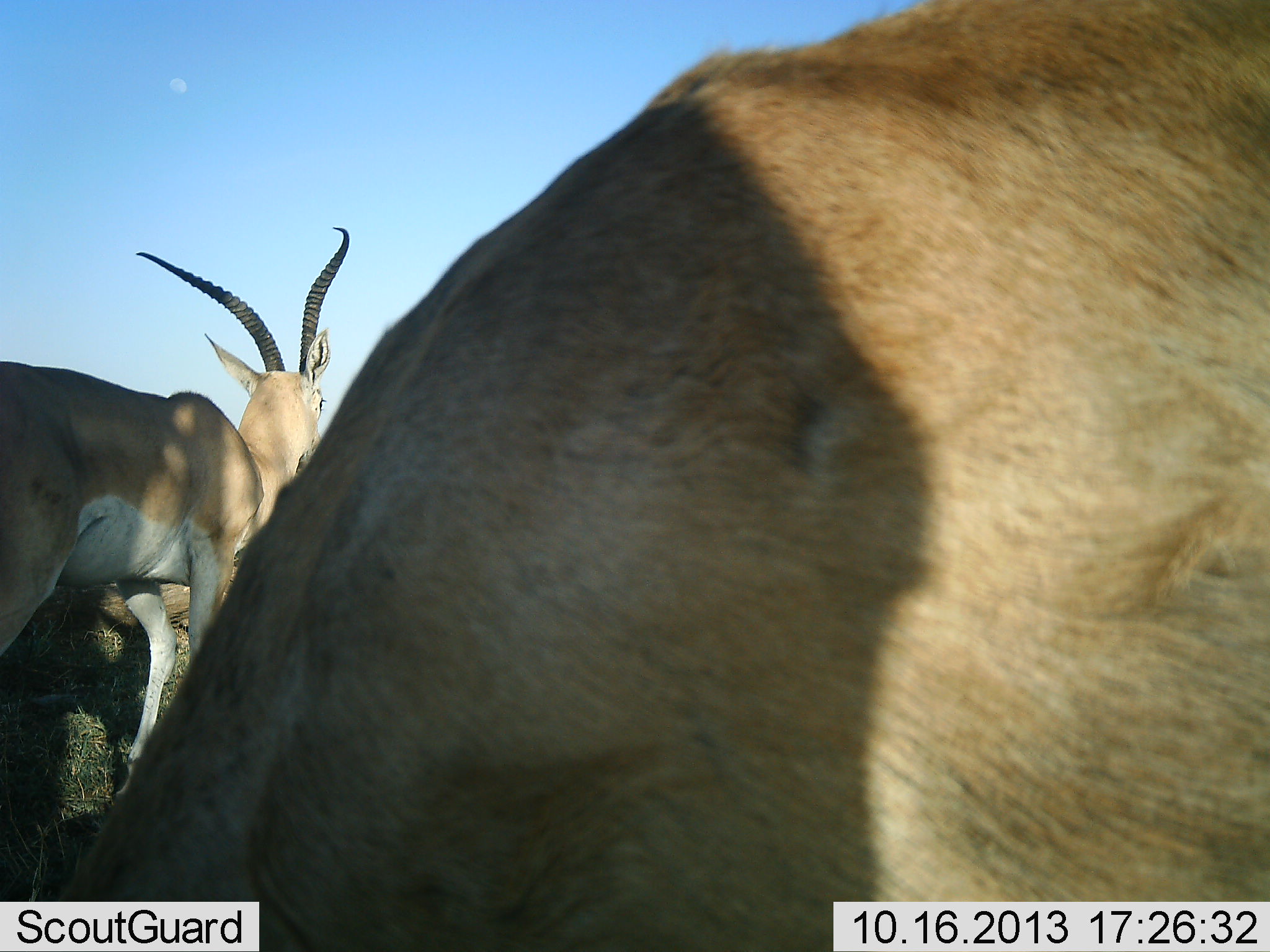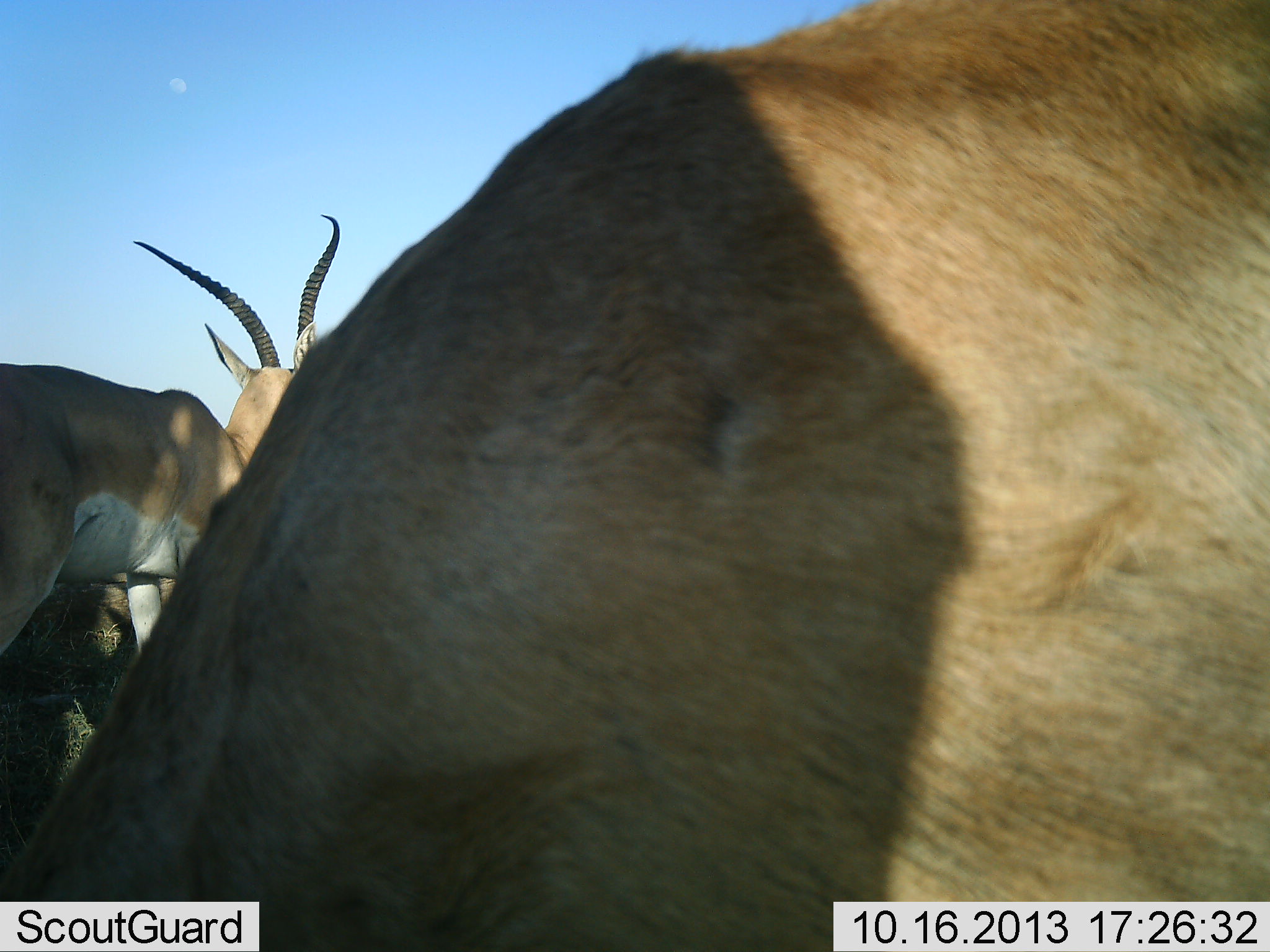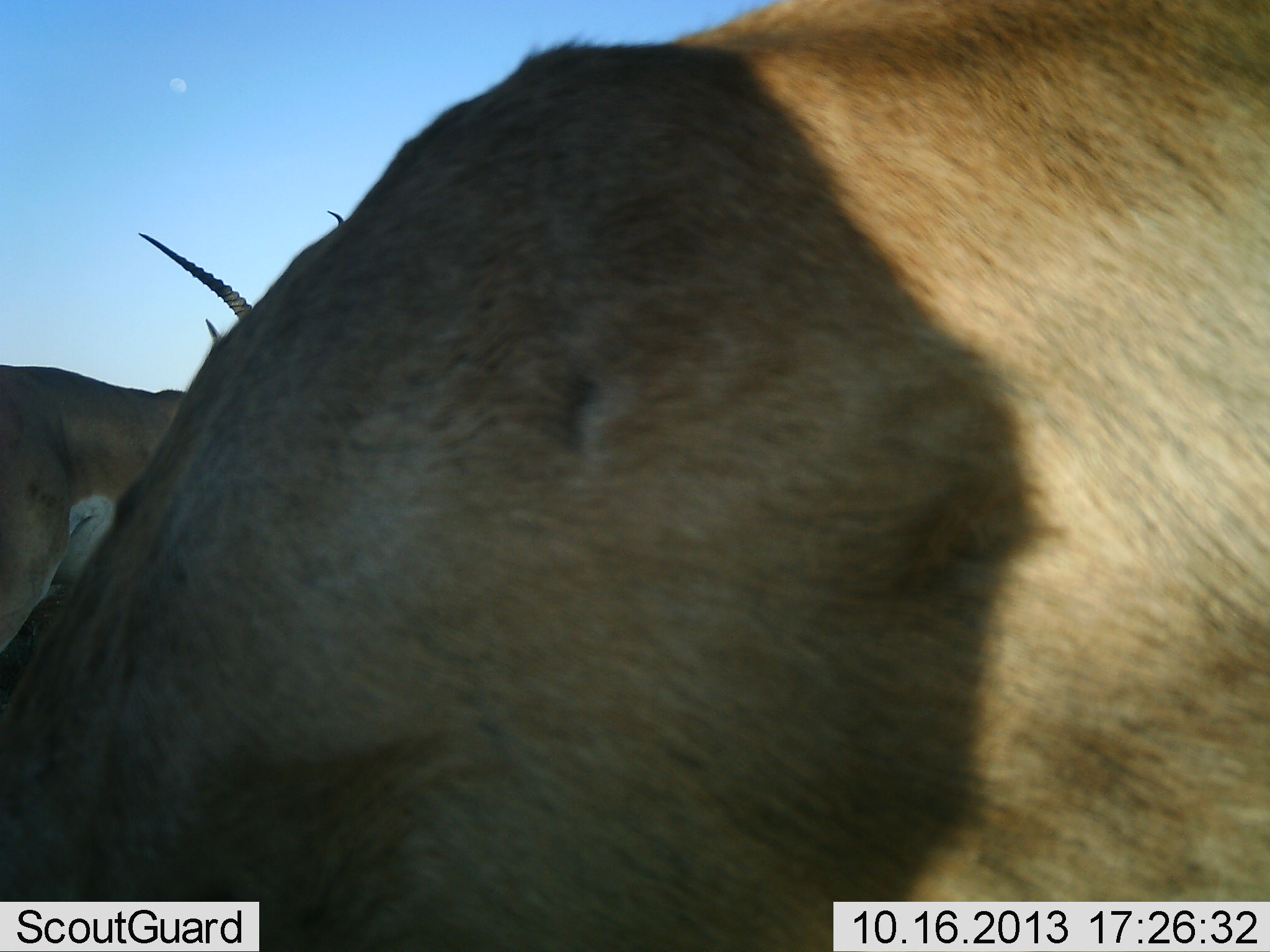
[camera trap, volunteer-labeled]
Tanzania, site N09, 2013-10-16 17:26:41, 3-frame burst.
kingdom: Animalia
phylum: Chordata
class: Mammalia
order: Artiodactyla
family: Bovidae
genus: Nanger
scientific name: Nanger granti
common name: grant's gazelle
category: gazellegrants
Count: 2.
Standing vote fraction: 84%.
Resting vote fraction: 4%.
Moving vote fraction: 12%.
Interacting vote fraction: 0%.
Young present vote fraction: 0%.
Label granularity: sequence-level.